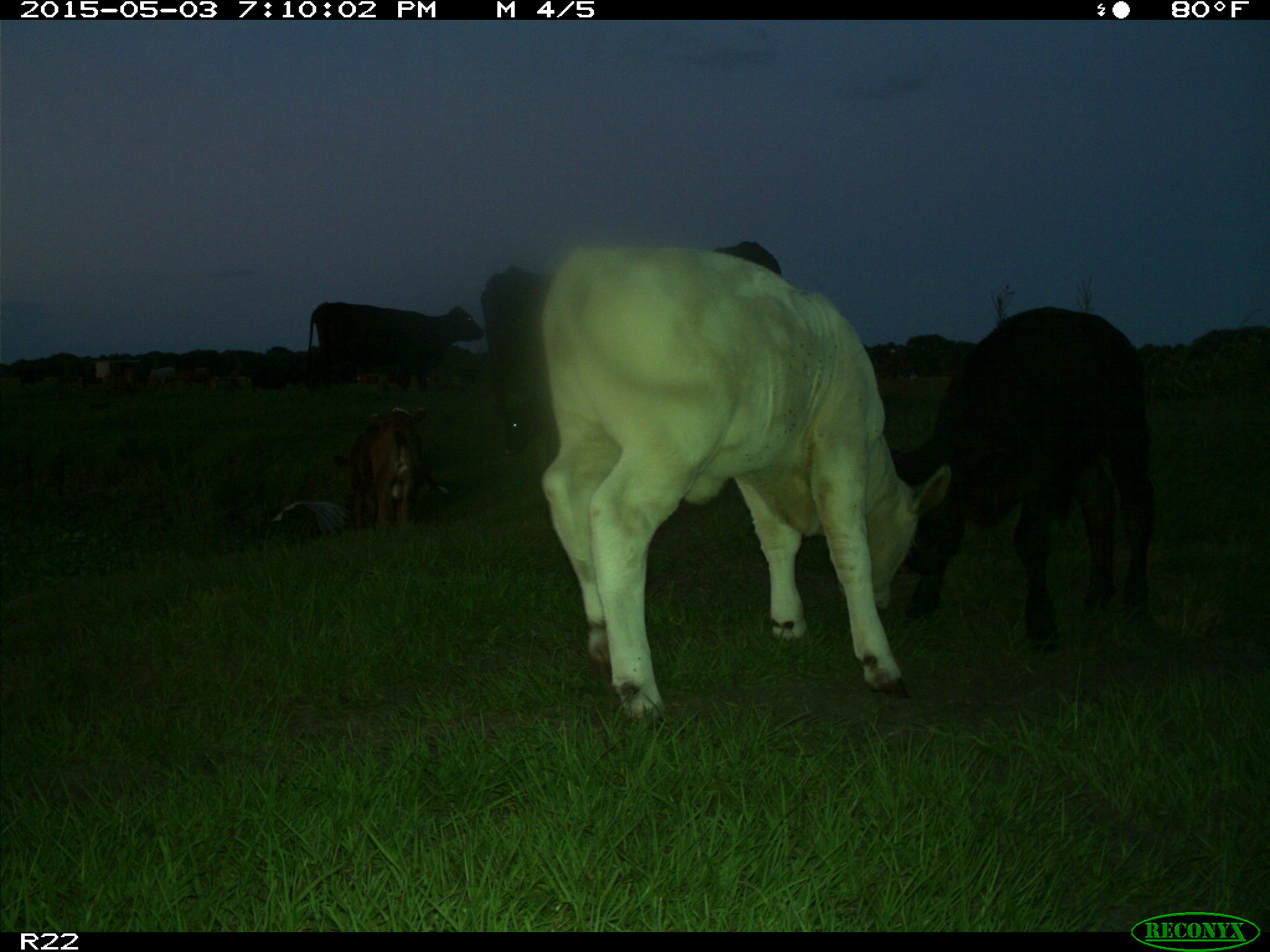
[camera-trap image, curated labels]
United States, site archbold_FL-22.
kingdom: Animalia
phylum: Chordata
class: Mammalia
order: Artiodactyla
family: Bovidae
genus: Bos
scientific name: Bos taurus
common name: domestic cow